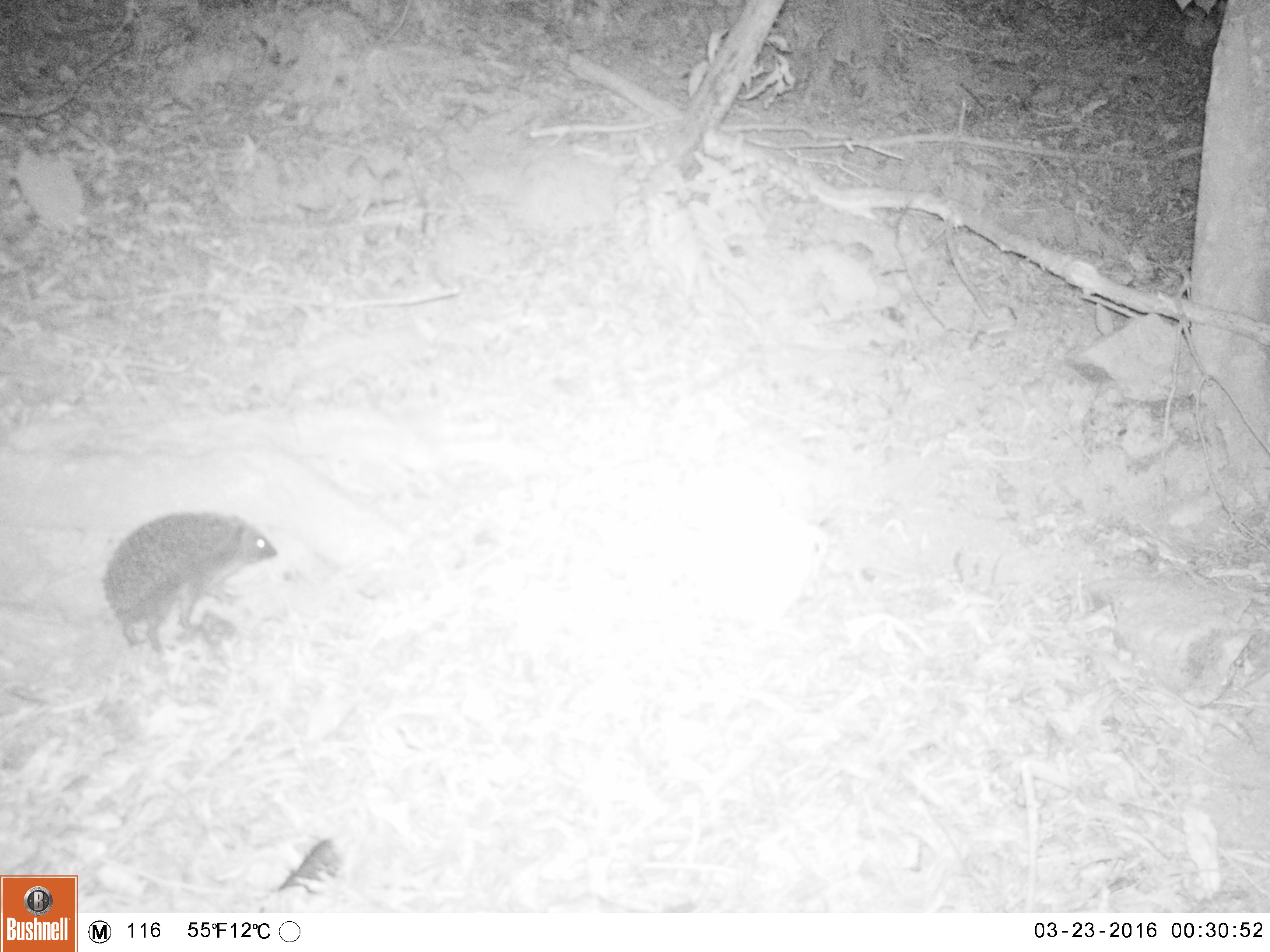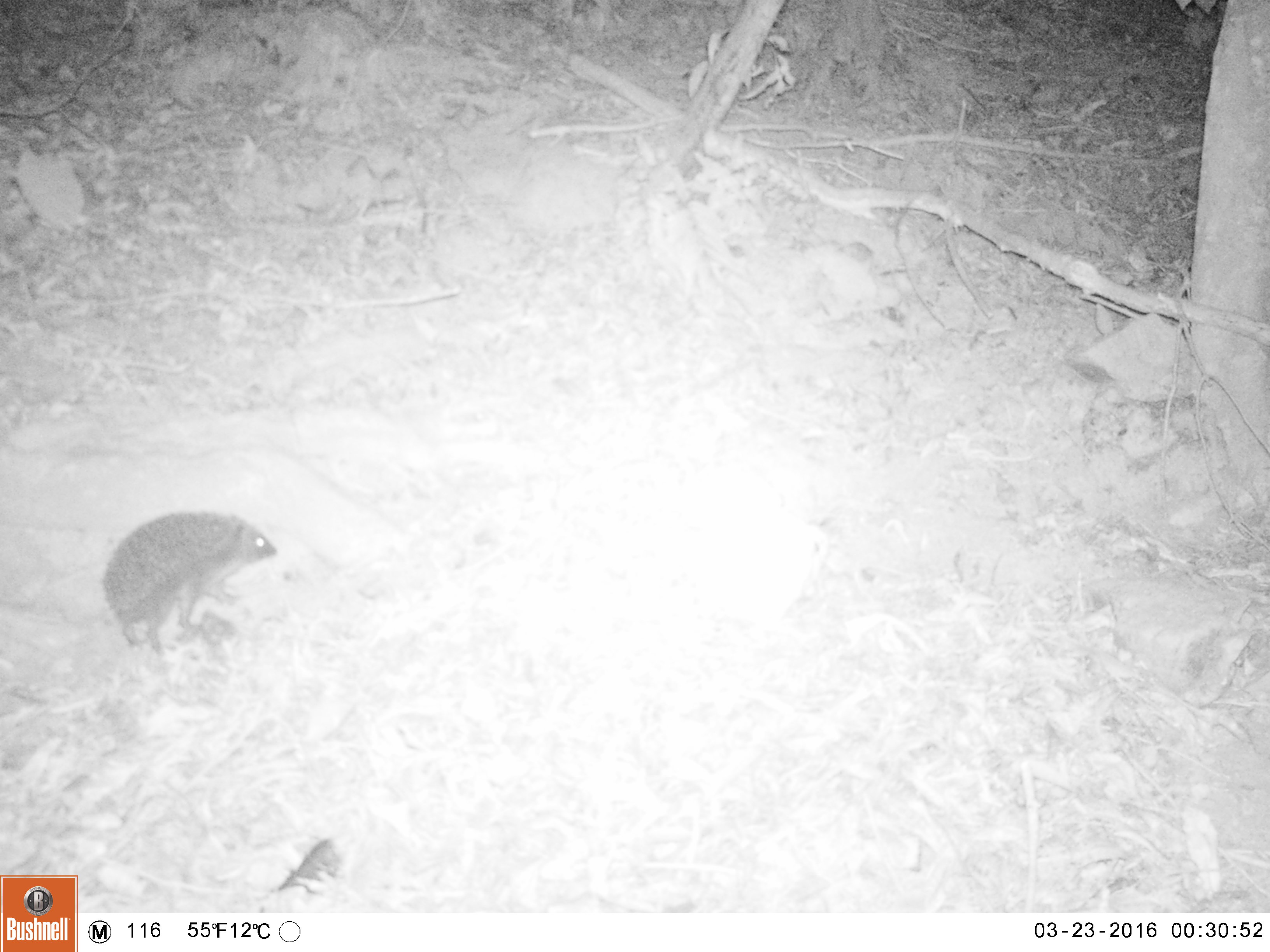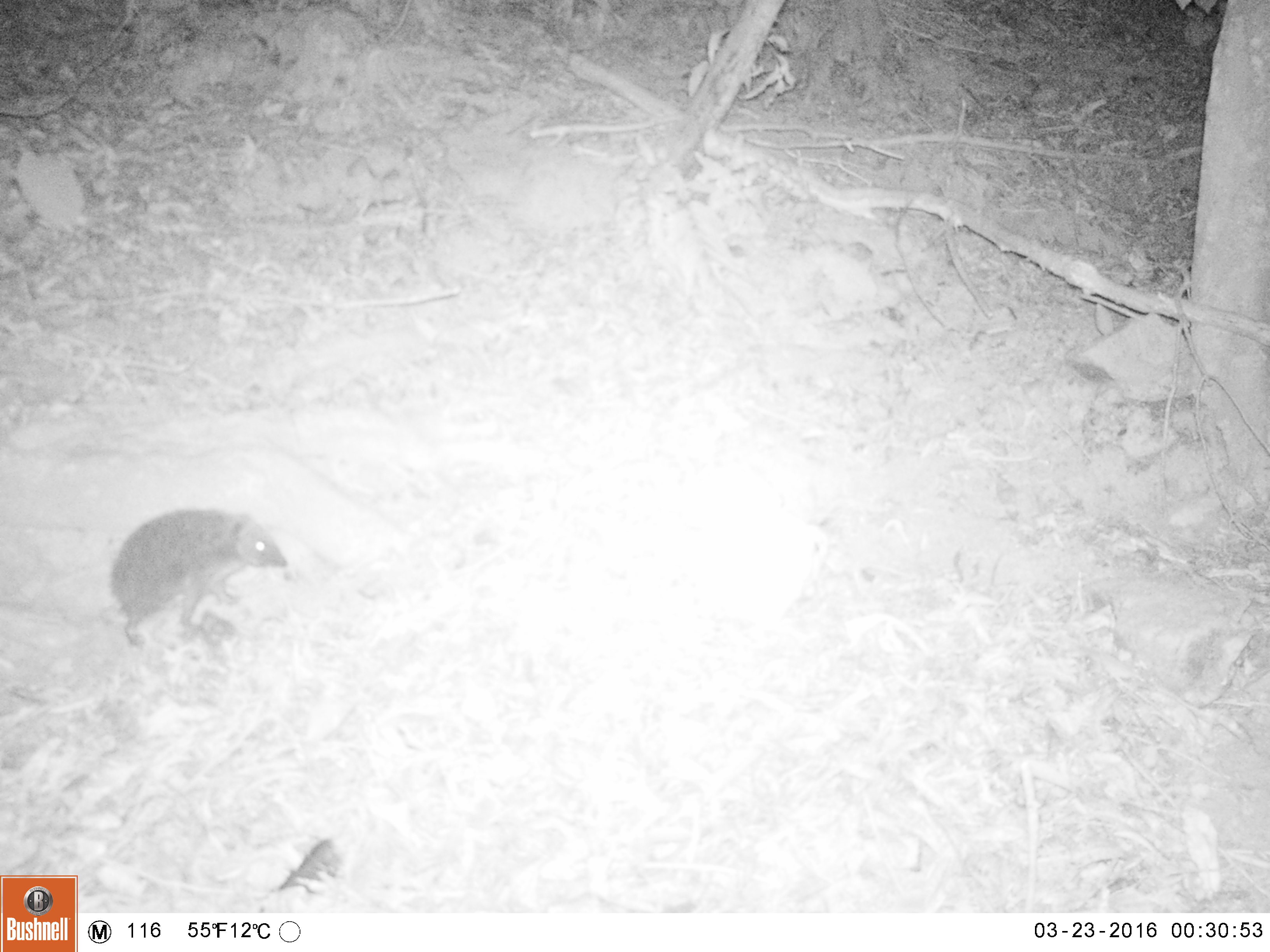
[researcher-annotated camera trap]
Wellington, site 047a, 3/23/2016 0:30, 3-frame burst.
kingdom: Animalia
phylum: Chordata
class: Mammalia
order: Eulipotyphla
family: Erinaceidae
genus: Erinaceus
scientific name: Erinaceus europaeus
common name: hedgehog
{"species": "hedgehog (Erinaceus europaeus)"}